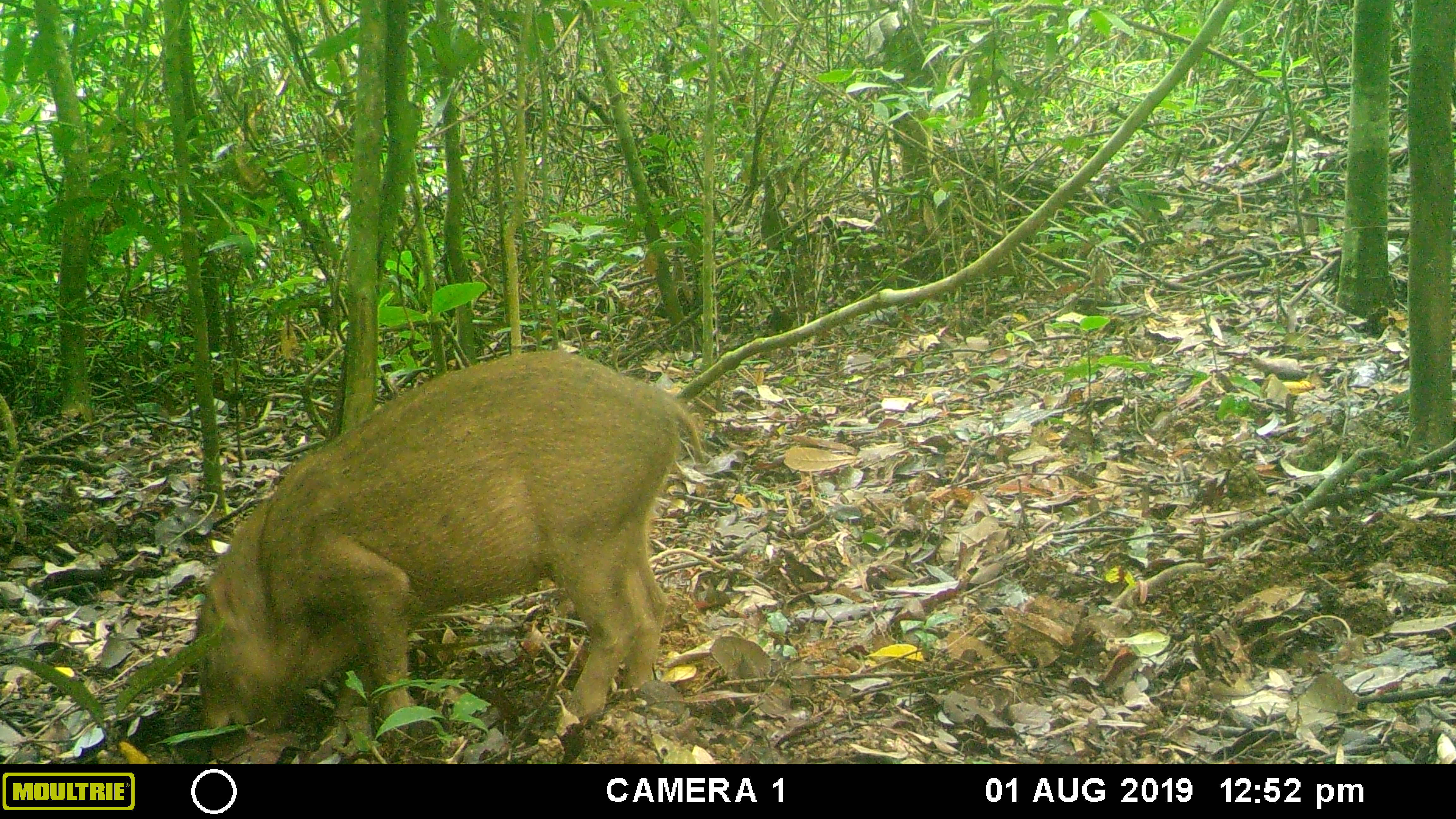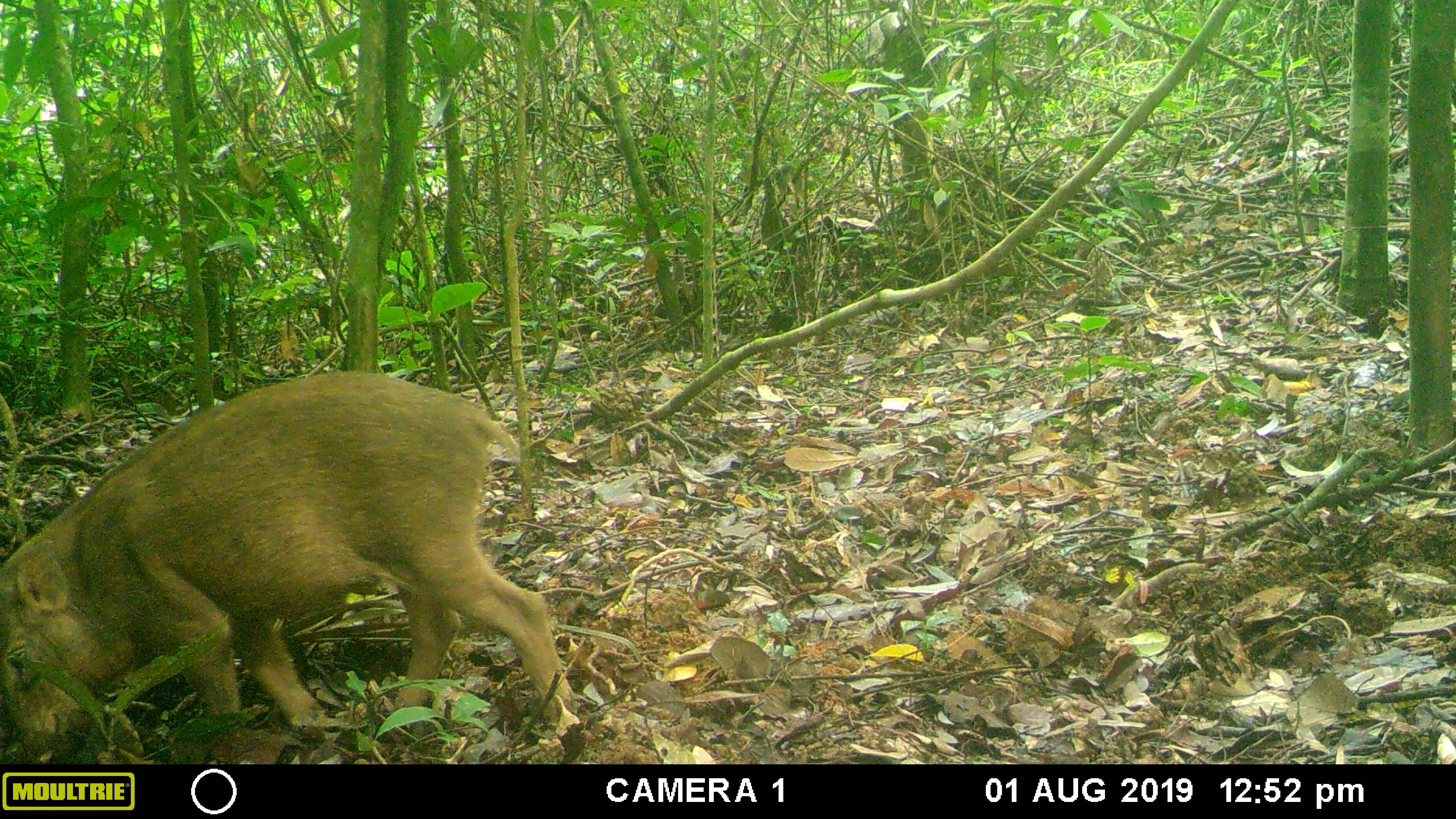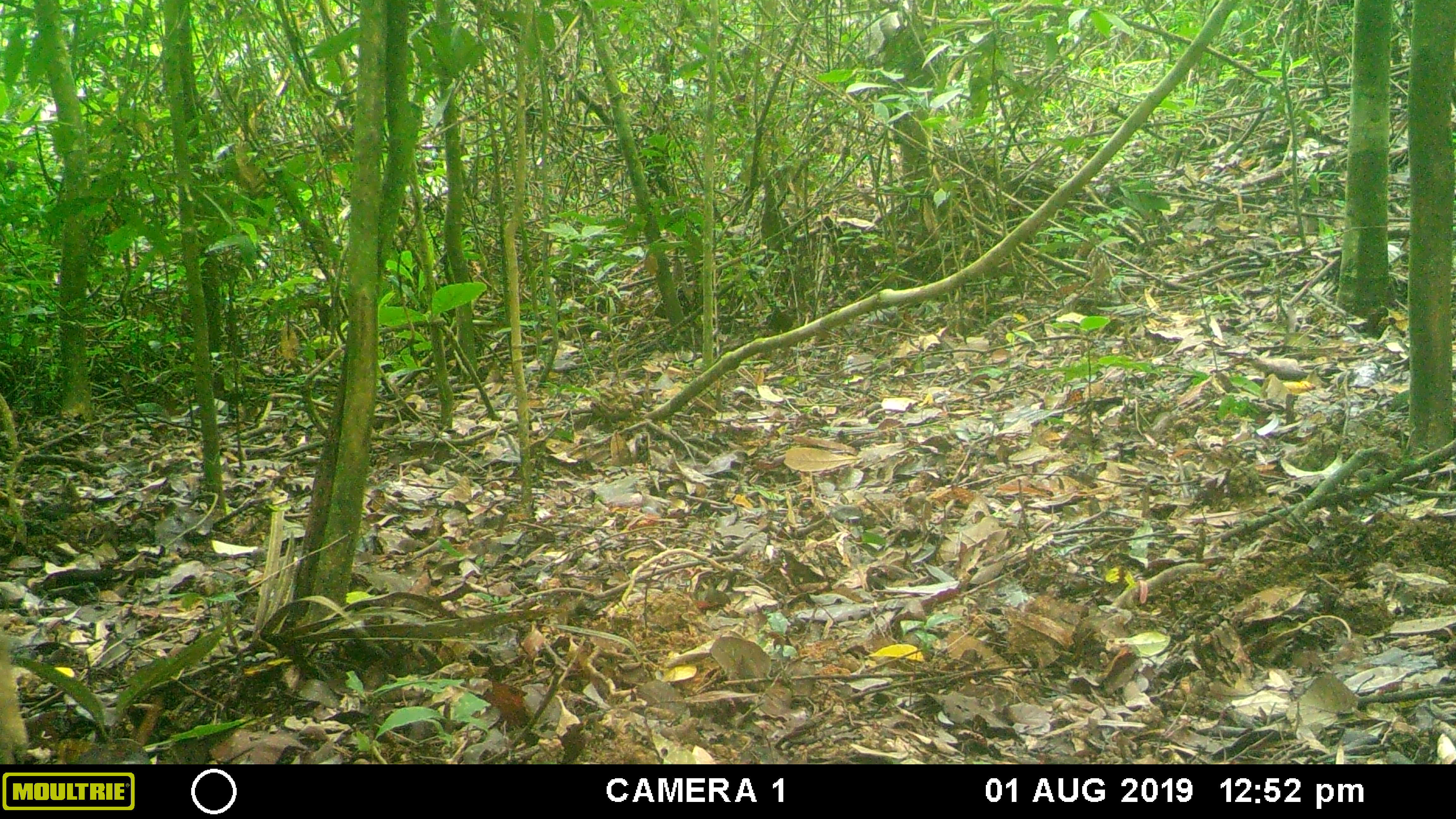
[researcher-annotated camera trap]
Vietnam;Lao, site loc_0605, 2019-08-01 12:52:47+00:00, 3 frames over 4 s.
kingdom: Animalia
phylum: Chordata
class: Mammalia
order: Artiodactyla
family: Suidae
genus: Sus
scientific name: Sus scrofa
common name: eurasian wild pig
Eurasian wild pig (Sus scrofa). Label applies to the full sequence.